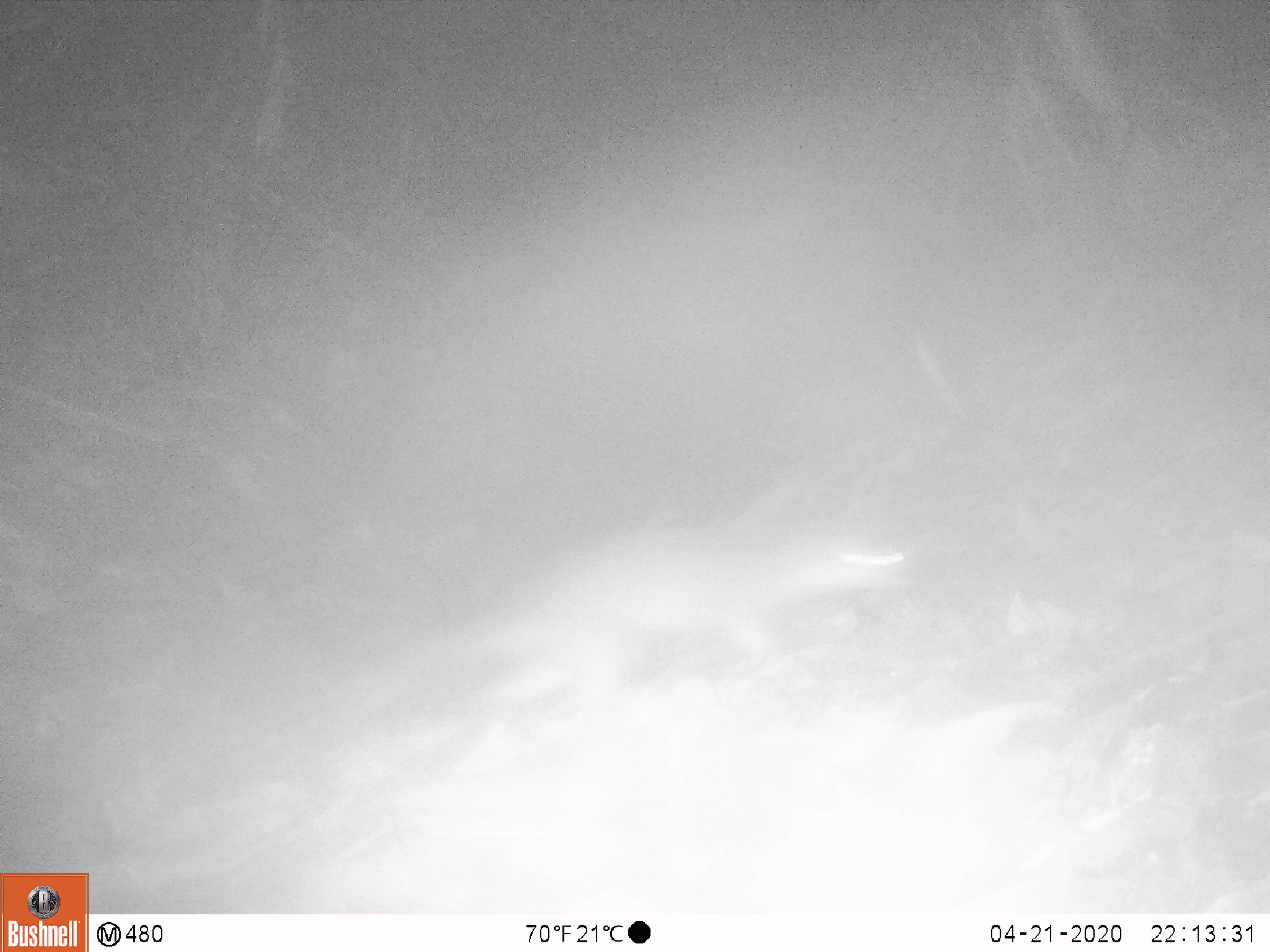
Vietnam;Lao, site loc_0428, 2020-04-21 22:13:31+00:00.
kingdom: Animalia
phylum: Chordata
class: Mammalia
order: Carnivora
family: Mustelidae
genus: Melogale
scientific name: Melogale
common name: ferret badger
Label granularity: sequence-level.